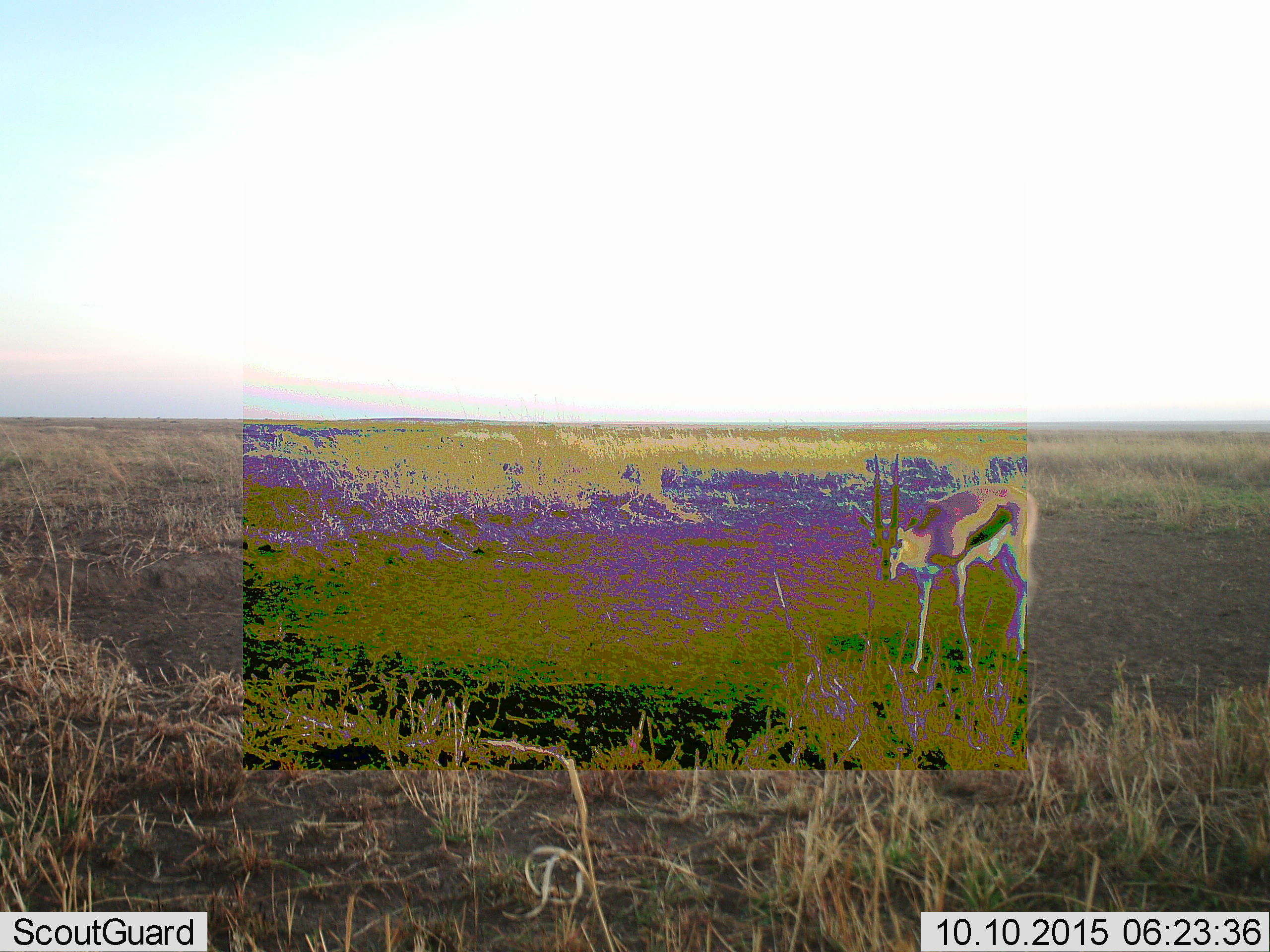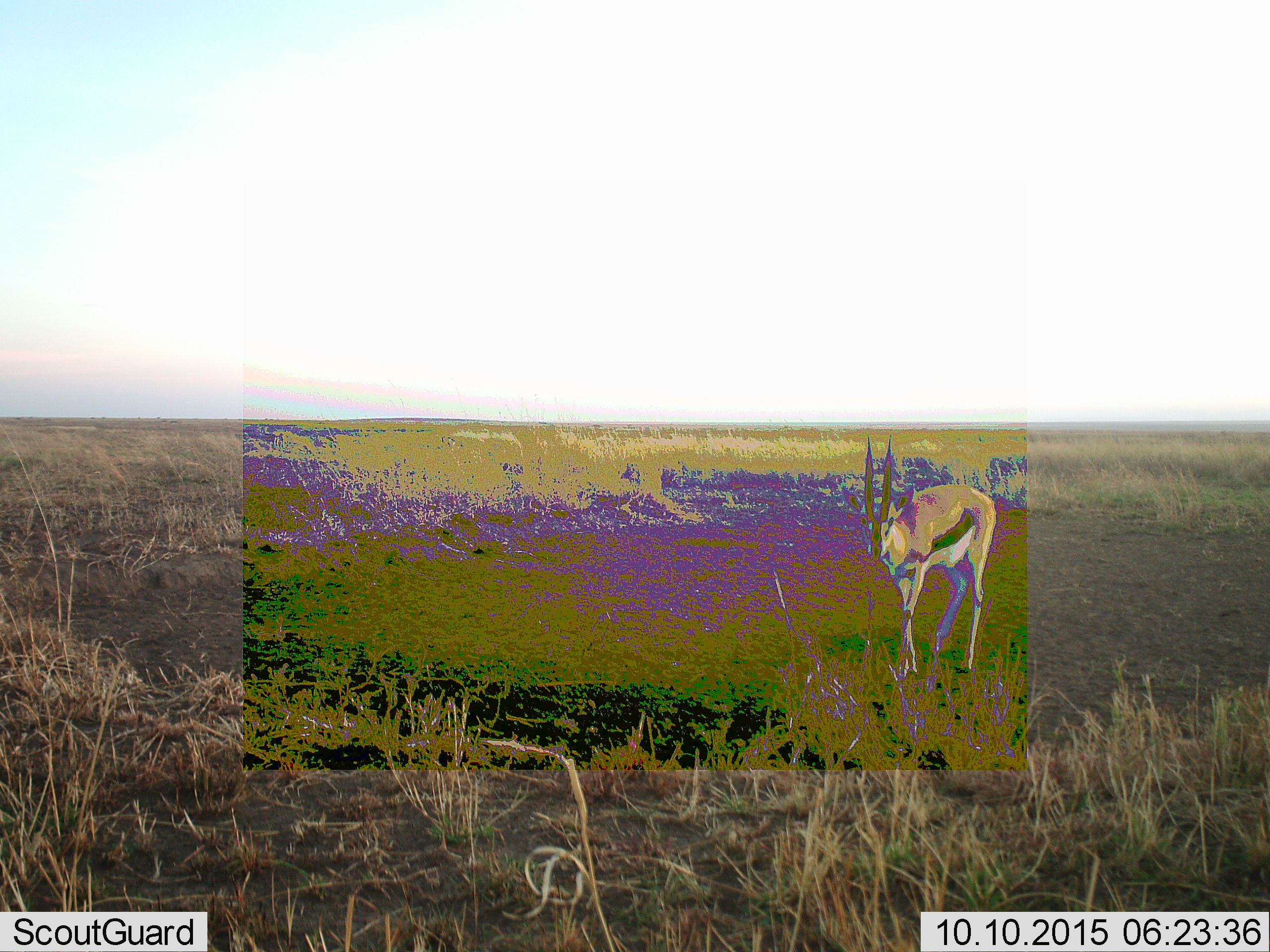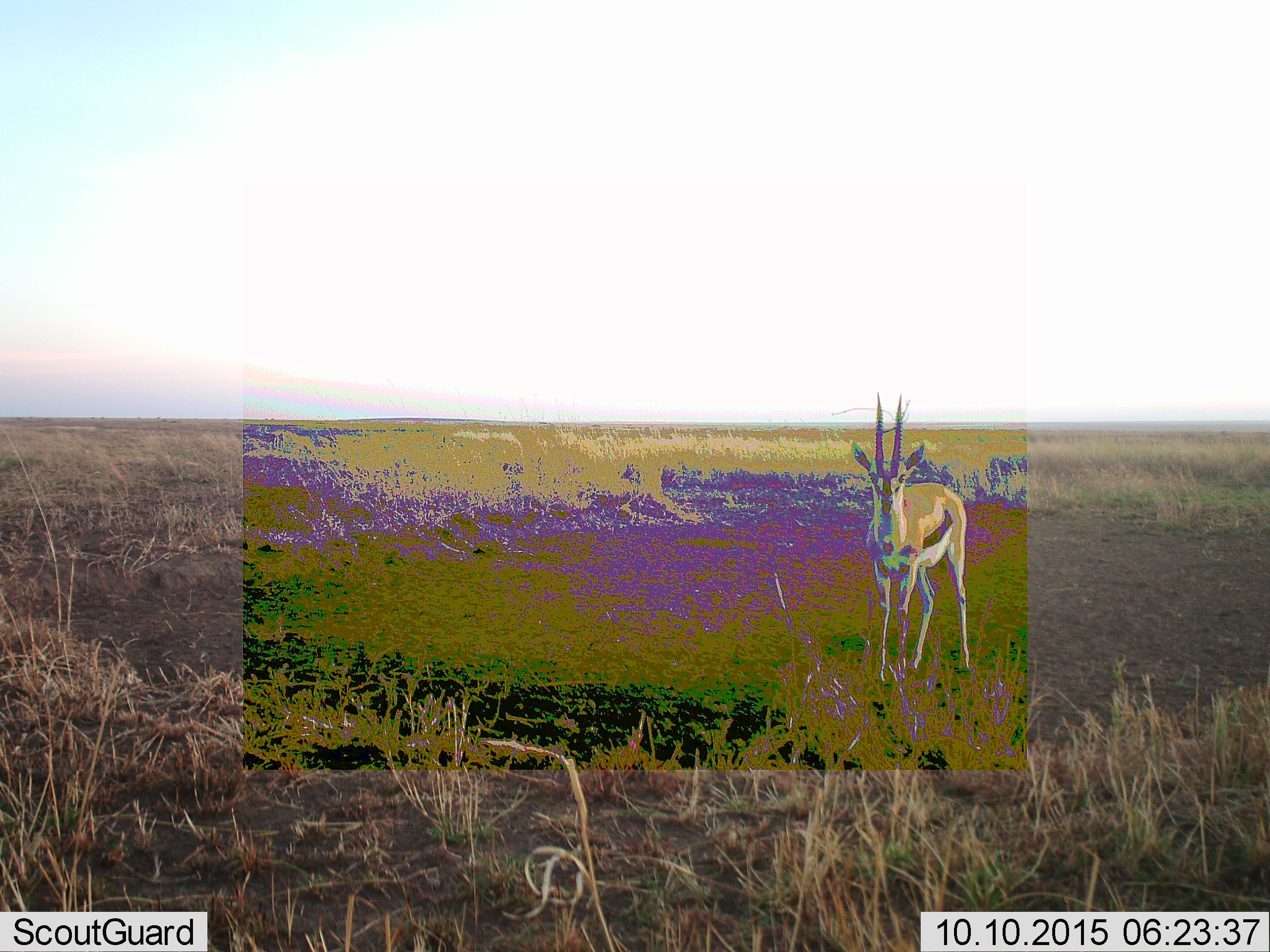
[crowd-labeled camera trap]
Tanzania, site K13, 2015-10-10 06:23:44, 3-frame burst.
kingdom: Animalia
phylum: Chordata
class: Mammalia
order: Artiodactyla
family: Bovidae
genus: Eudorcas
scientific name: Eudorcas thomsonii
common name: thomson's gazelle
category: gazellethomsons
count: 1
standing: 33%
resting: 0%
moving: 83%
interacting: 0%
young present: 0%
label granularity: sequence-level